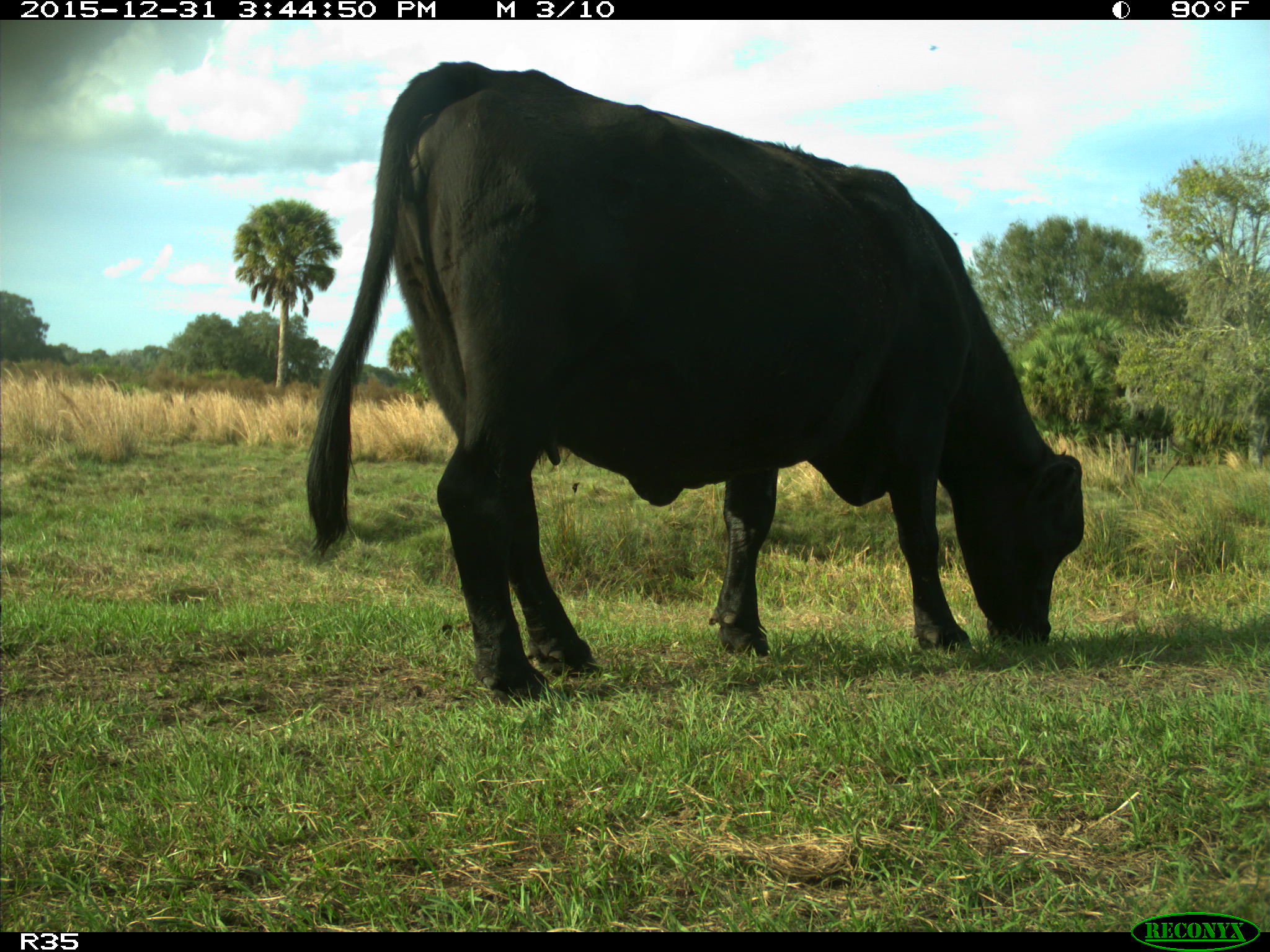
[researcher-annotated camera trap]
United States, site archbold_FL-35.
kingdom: Animalia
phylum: Chordata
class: Mammalia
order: Artiodactyla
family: Bovidae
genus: Bos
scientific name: Bos taurus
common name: domestic cow